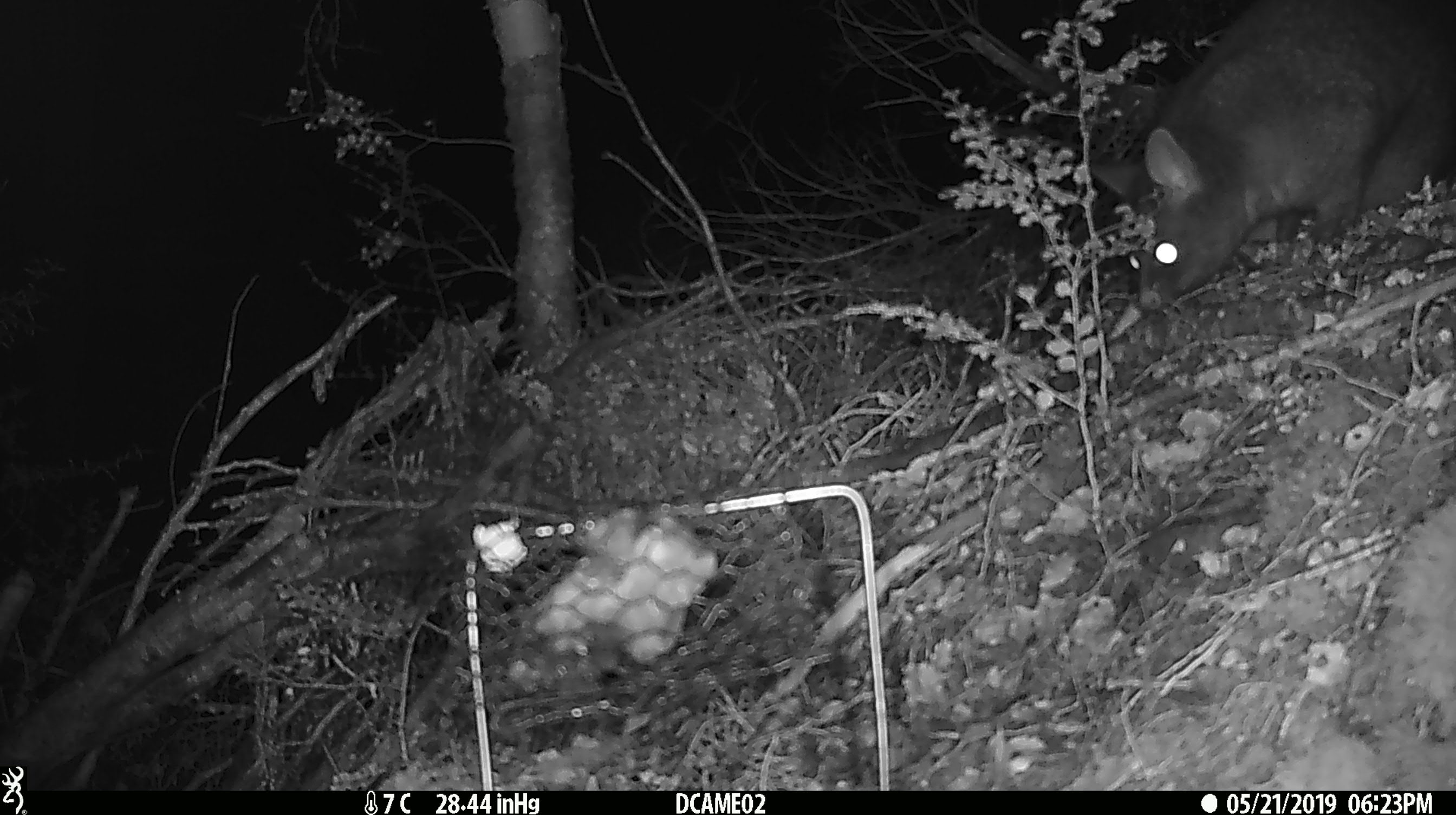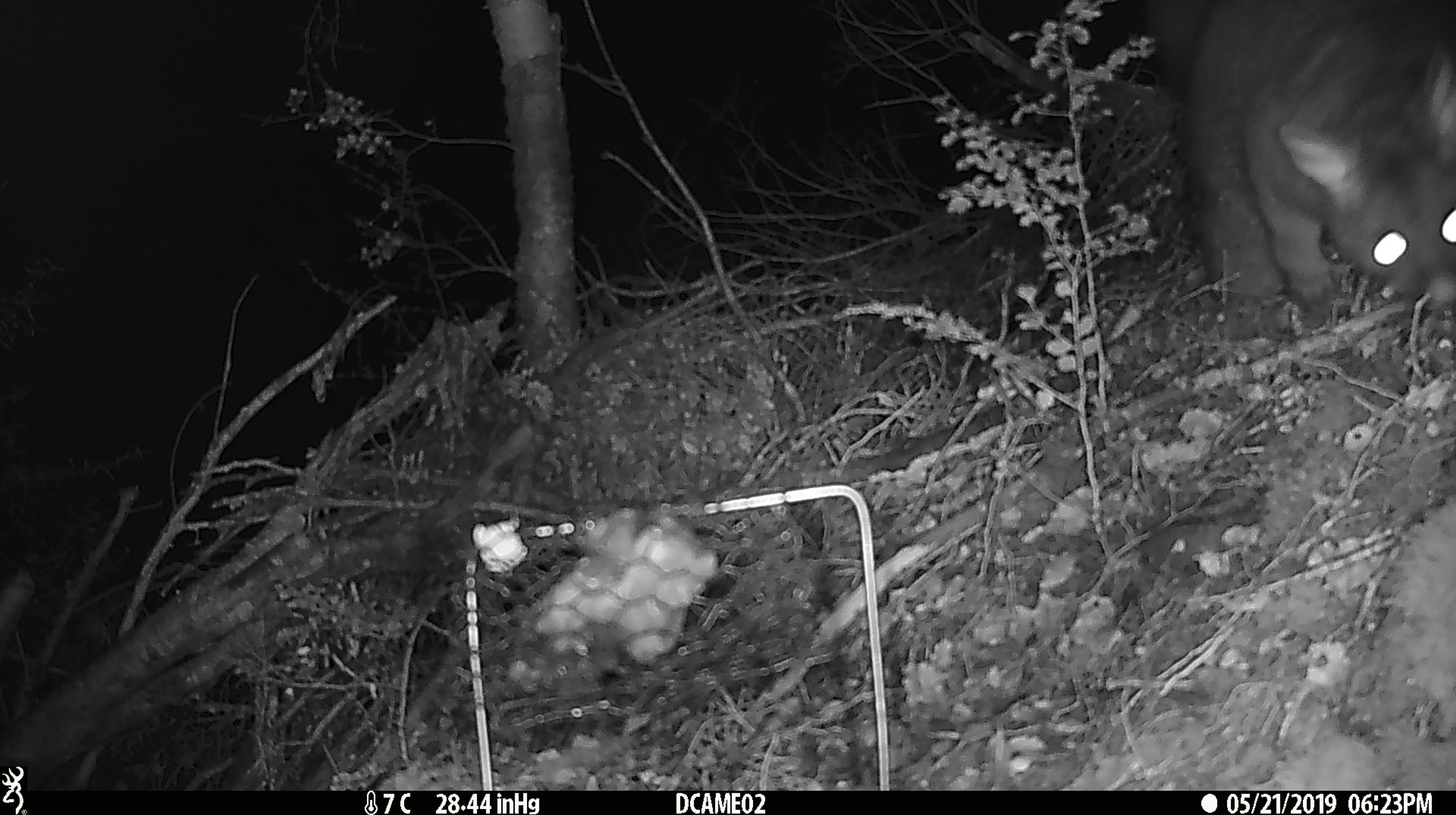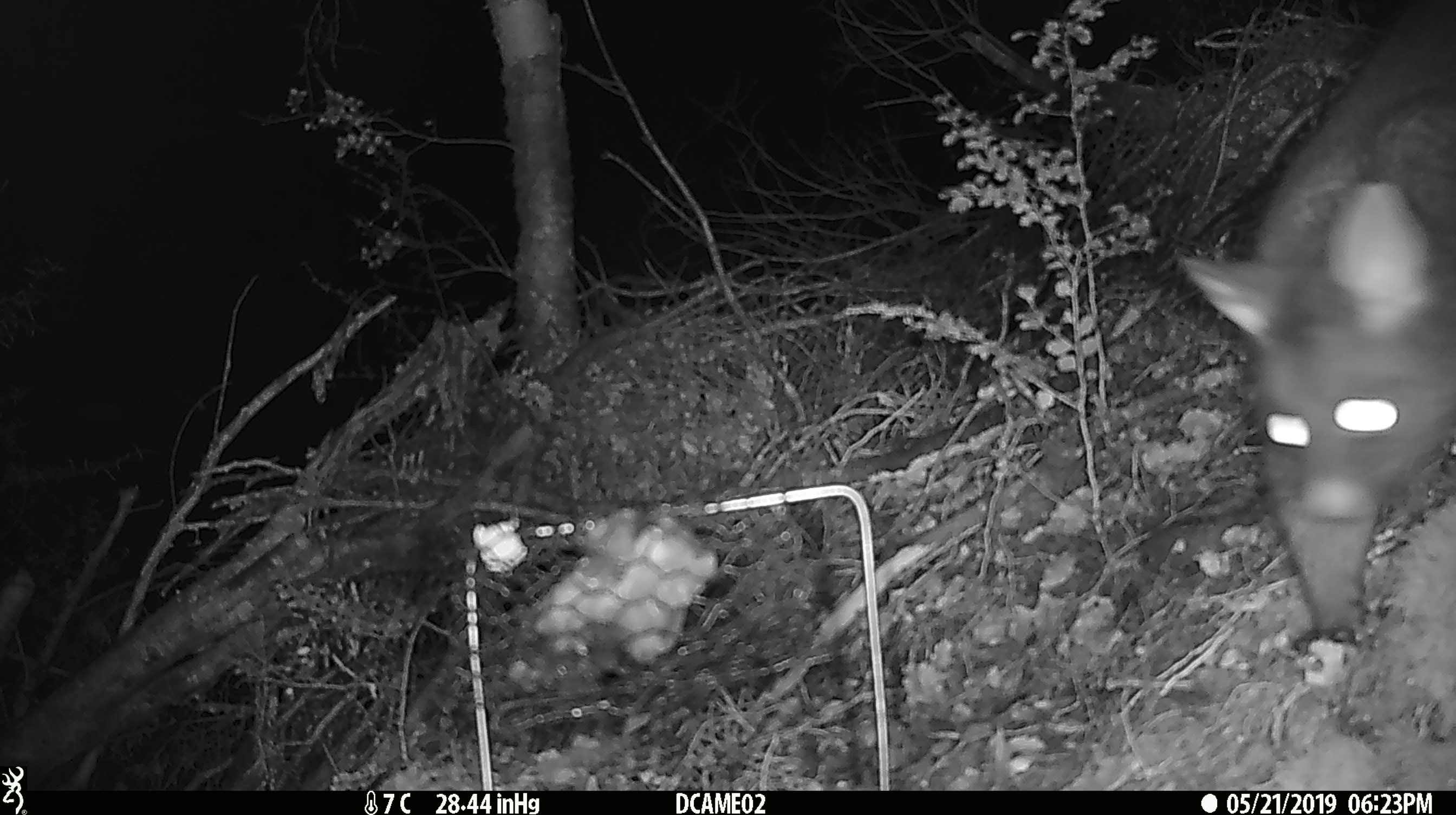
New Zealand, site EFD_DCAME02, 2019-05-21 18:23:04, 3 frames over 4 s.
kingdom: Animalia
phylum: Chordata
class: Mammalia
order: Diprotodontia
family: Phalangeridae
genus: Trichosurus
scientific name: Trichosurus vulpecula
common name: common brushtail possum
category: possum